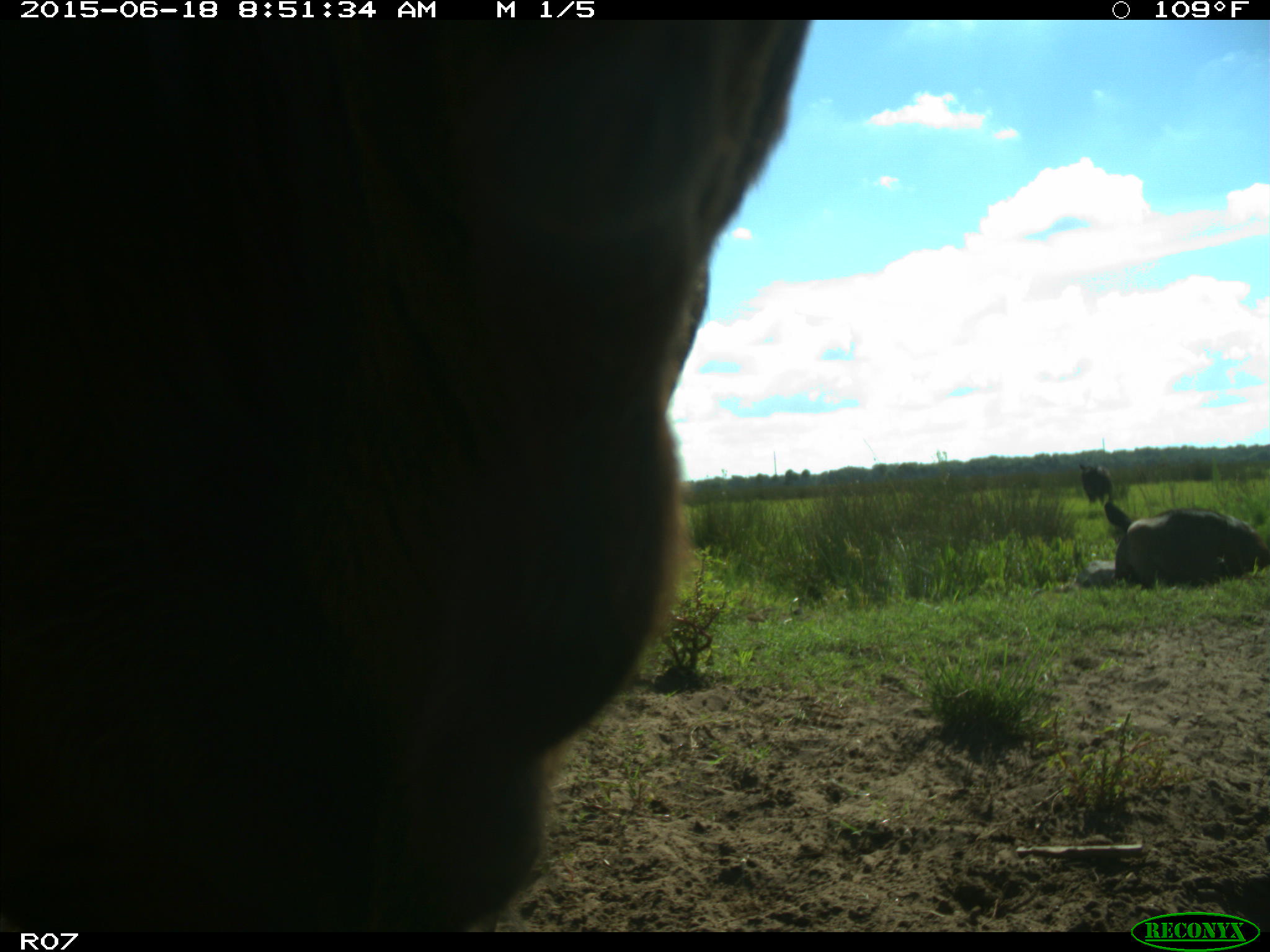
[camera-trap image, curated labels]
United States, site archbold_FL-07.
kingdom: Animalia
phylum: Chordata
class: Mammalia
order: Artiodactyla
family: Bovidae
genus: Bos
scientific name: Bos taurus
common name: domestic cow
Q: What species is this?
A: Bos taurus (domestic cow).